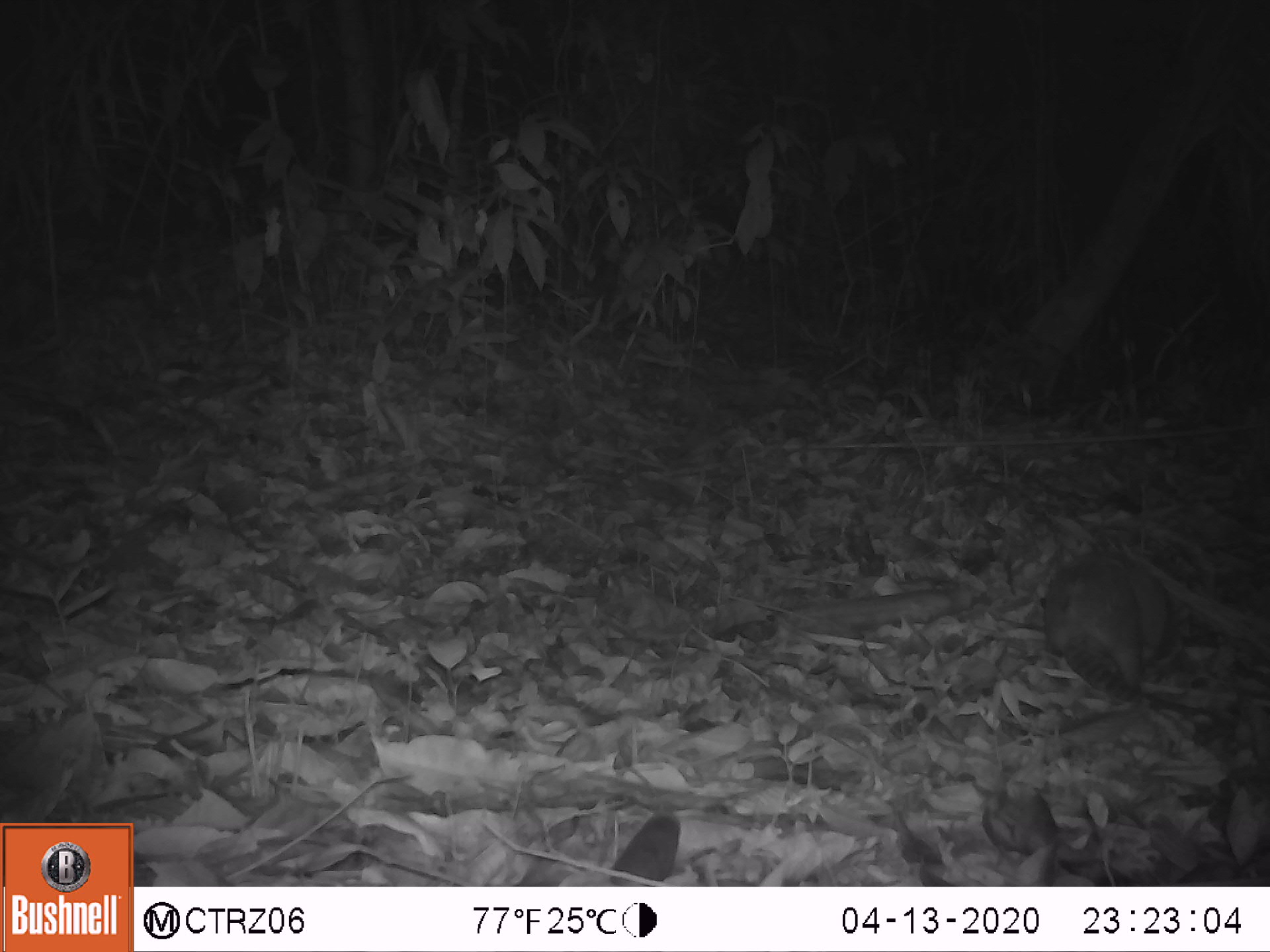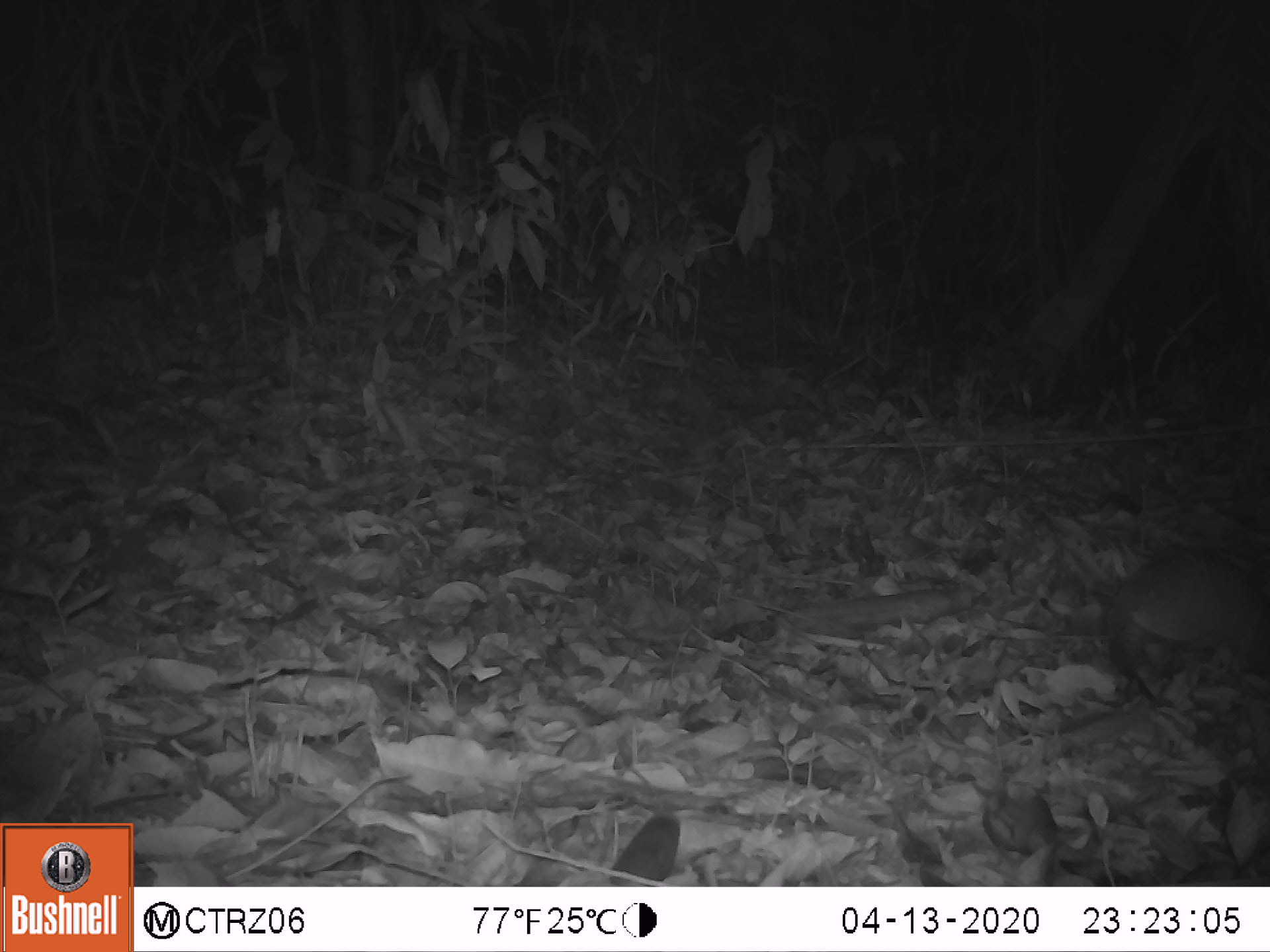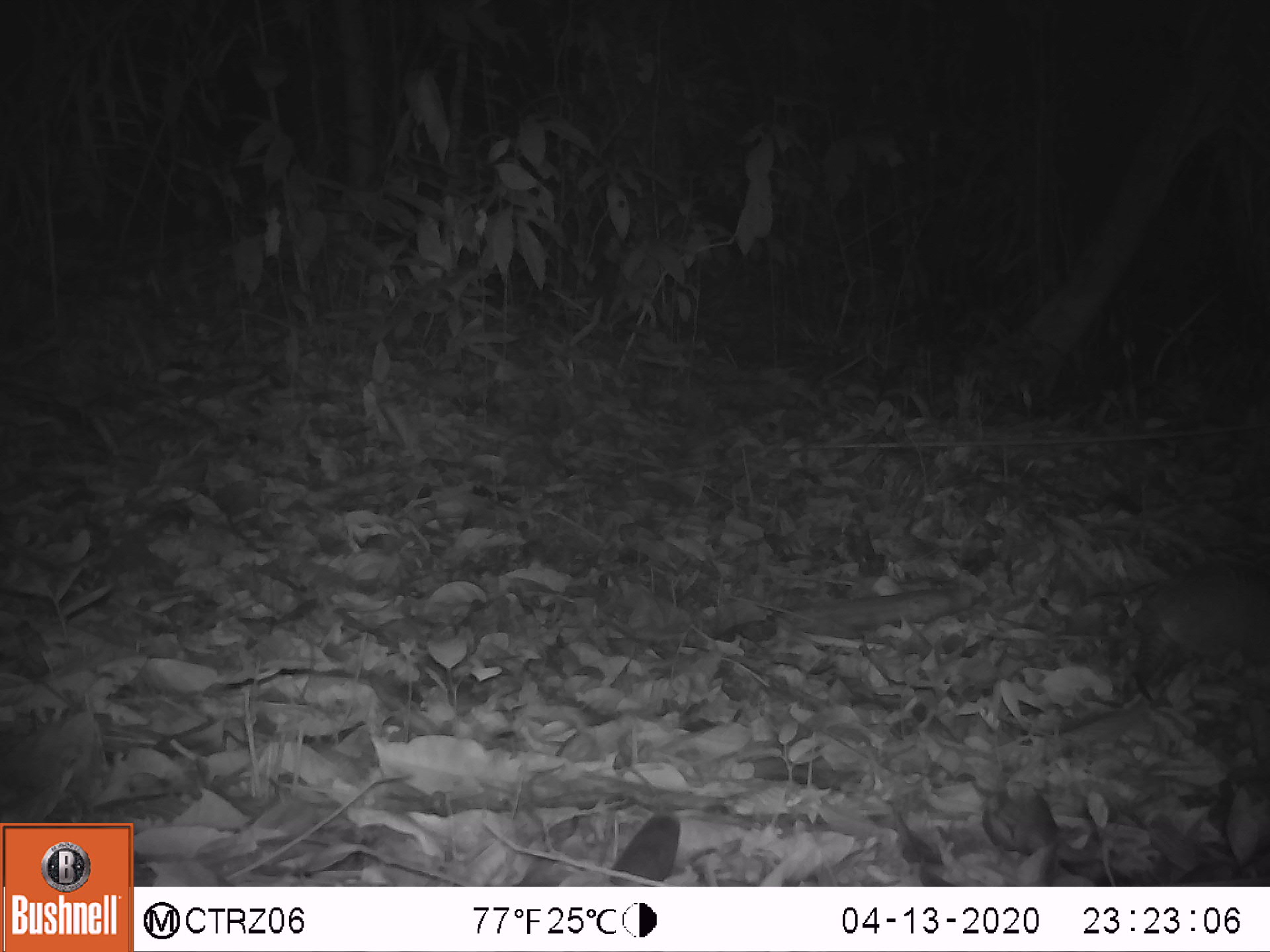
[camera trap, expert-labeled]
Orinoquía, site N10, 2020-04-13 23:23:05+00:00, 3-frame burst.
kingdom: Animalia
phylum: Chordata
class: Mammalia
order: Cingulata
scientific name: Cingulata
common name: armadillo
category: unknown armadillo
Unknown armadillo (armadillo) (Cingulata).